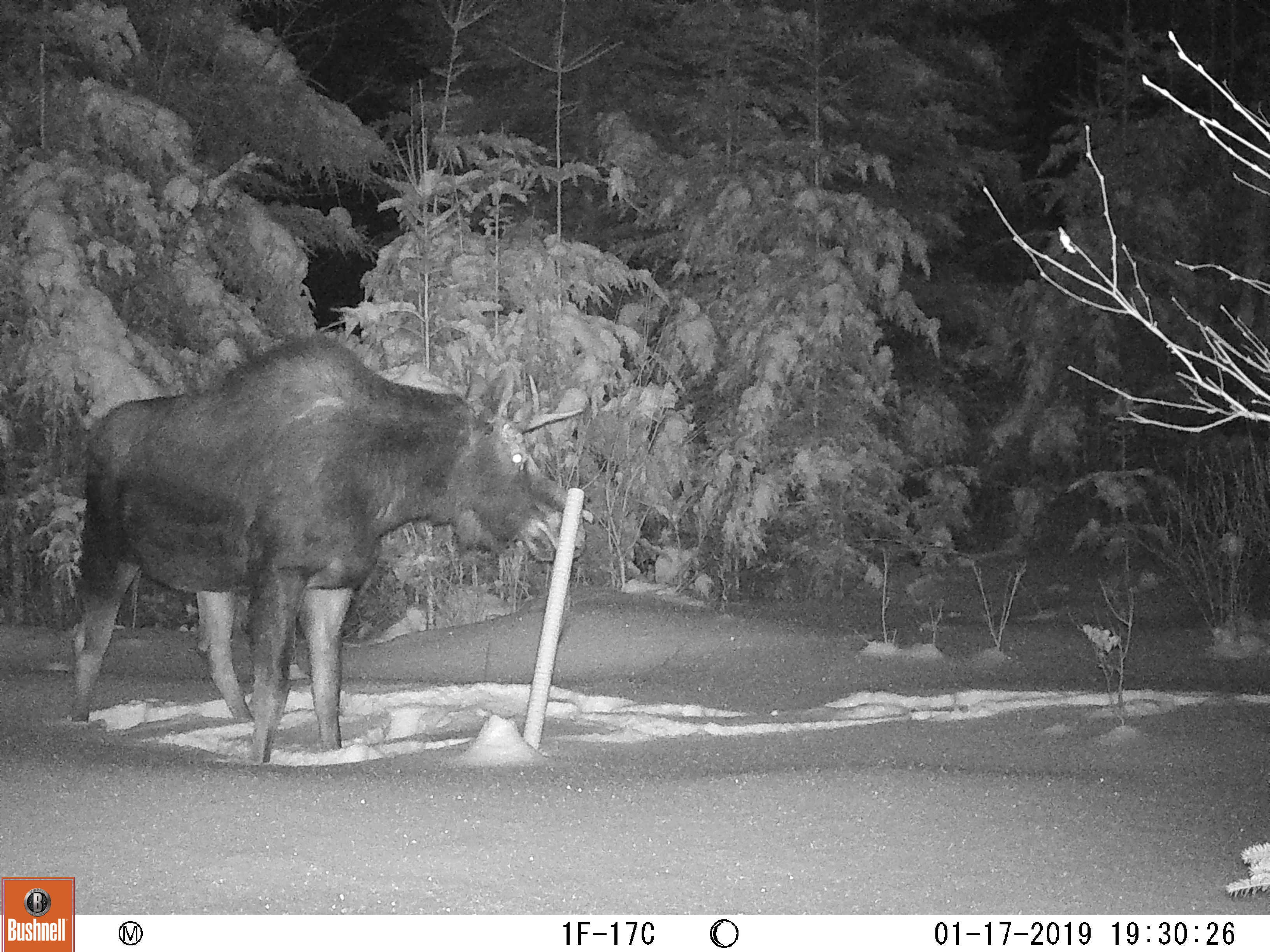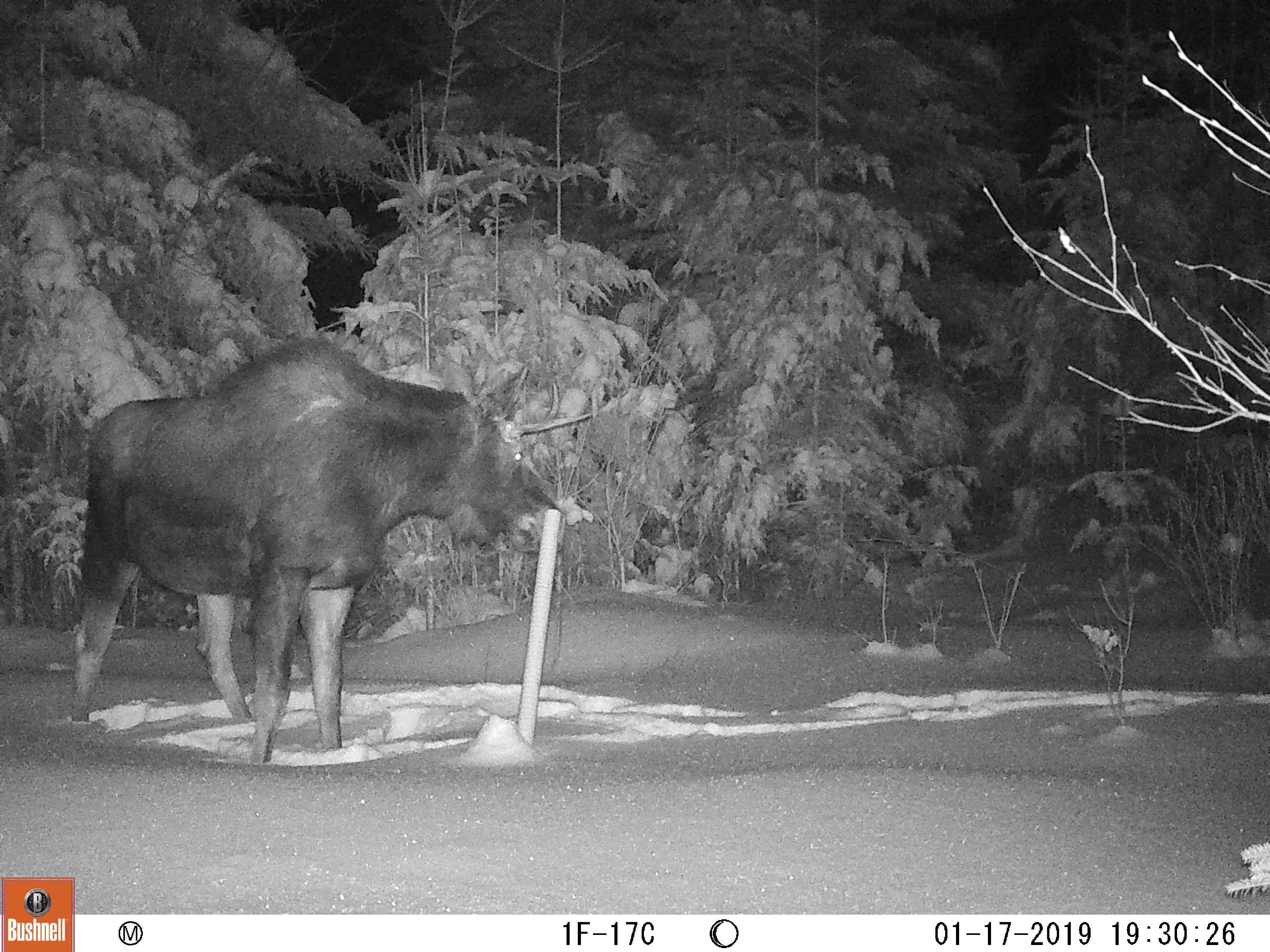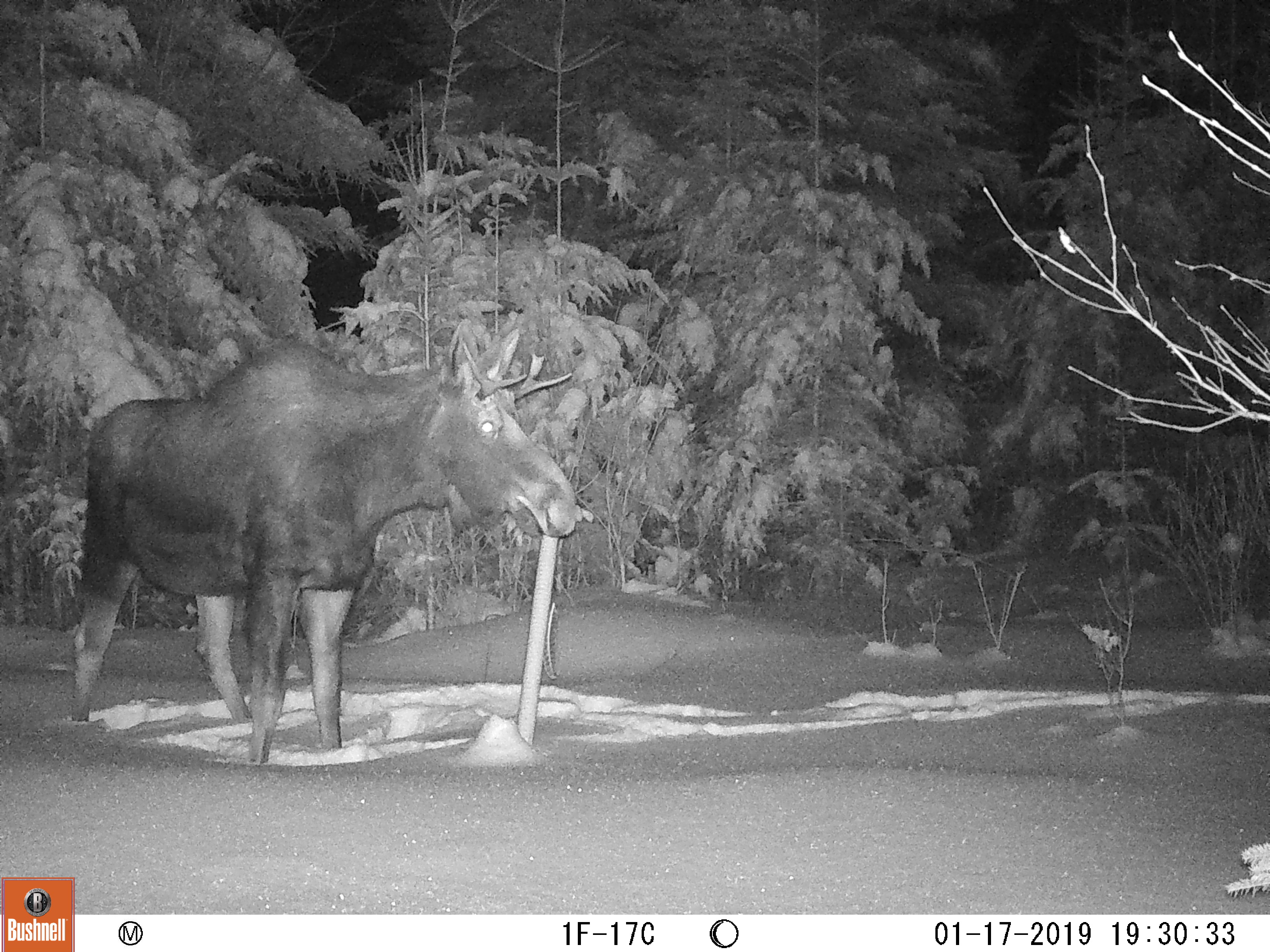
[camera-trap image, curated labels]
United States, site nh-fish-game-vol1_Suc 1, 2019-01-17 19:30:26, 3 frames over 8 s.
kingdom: Animalia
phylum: Chordata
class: Mammalia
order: Artiodactyla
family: Cervidae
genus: Alces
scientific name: Alces alces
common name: moose